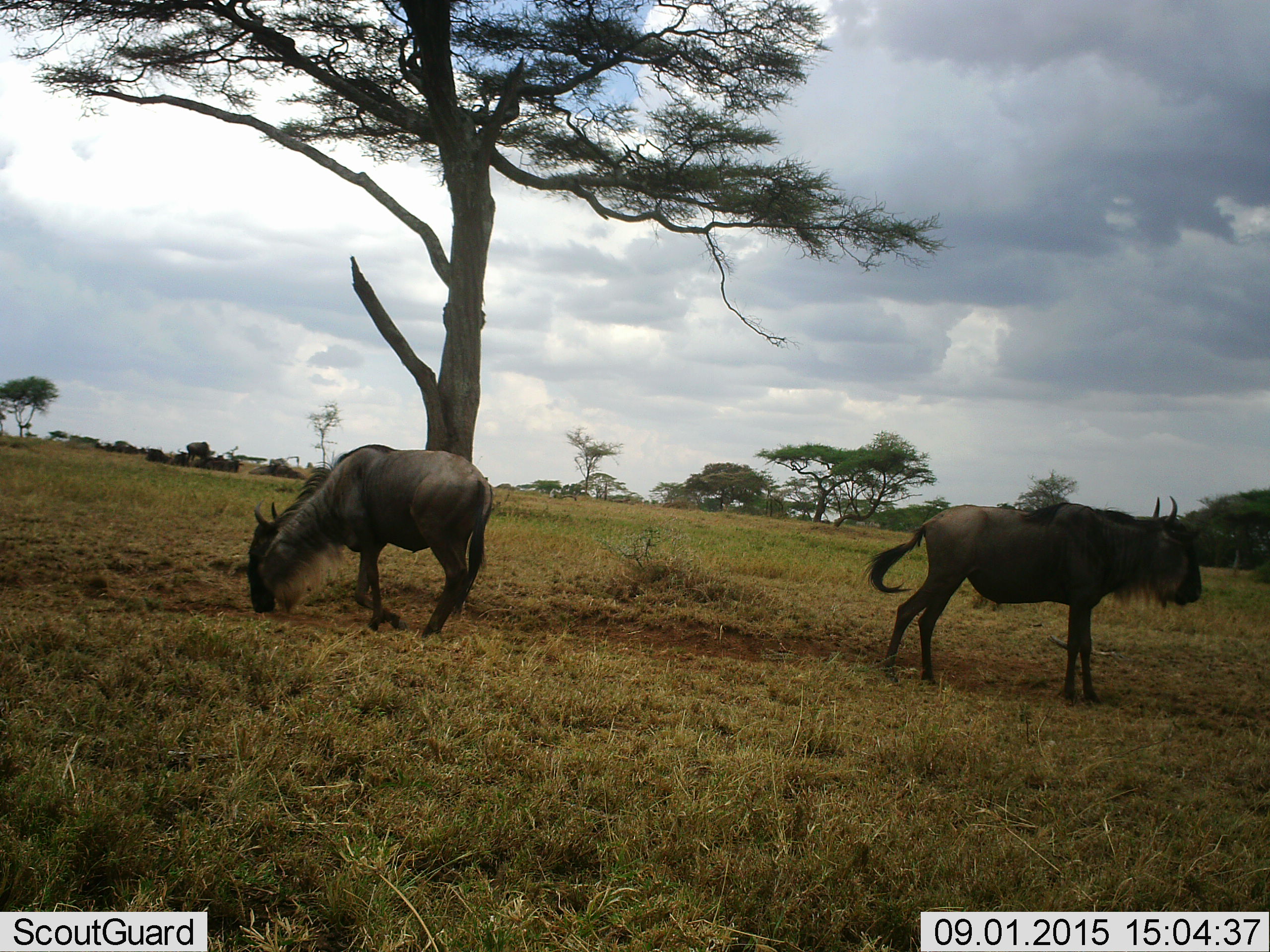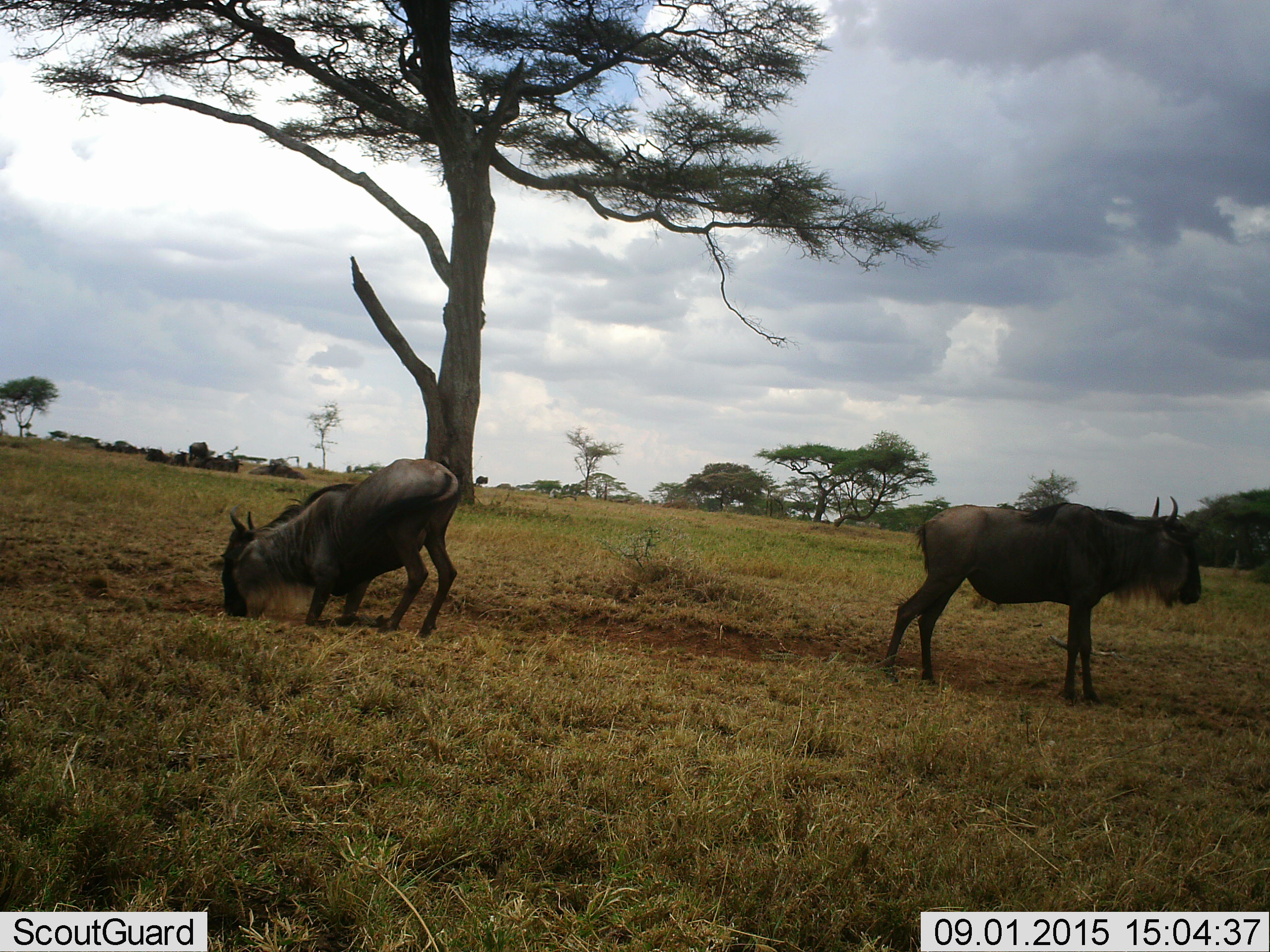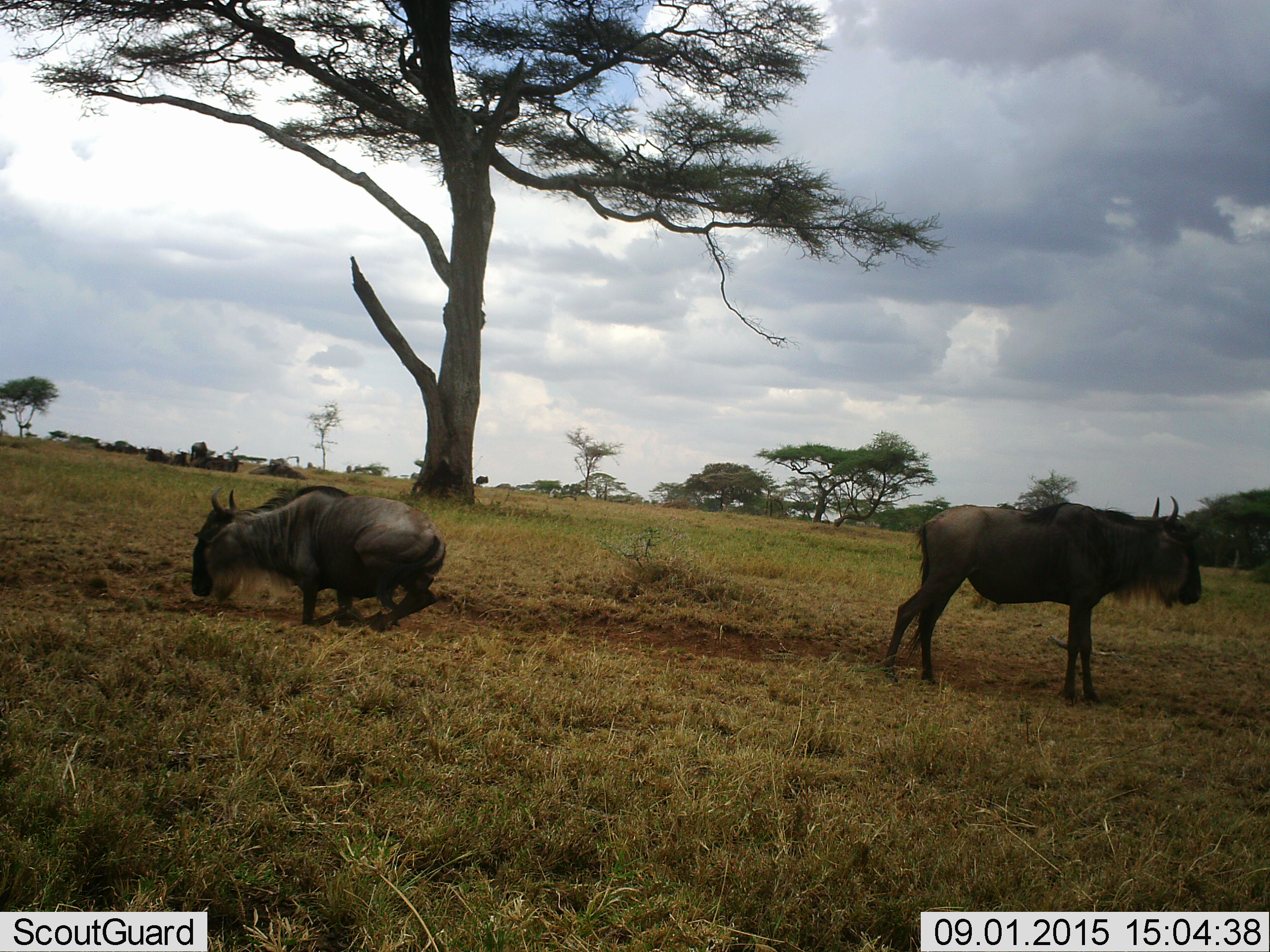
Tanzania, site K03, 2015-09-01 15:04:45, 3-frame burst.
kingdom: Animalia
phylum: Chordata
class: Mammalia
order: Artiodactyla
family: Bovidae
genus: Connochaetes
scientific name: Connochaetes taurinus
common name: blue wildebeest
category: wildebeest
Wildebeest (blue wildebeest) (Connochaetes taurinus), count 2. Behavior (volunteer vote fractions): standing 71%, resting 43%, moving 29%, interacting 0%. Young present (vote fraction): 0%. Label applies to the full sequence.